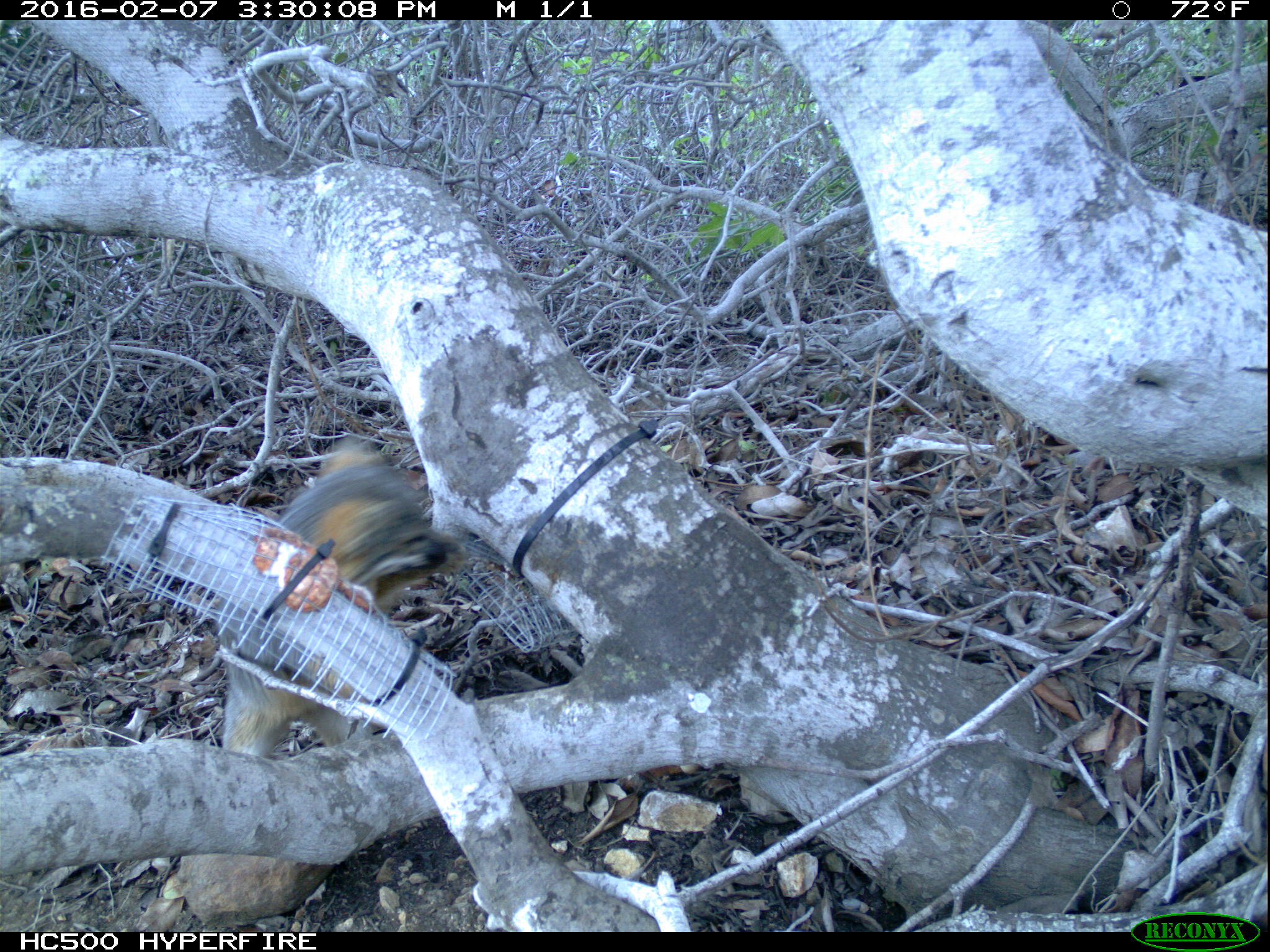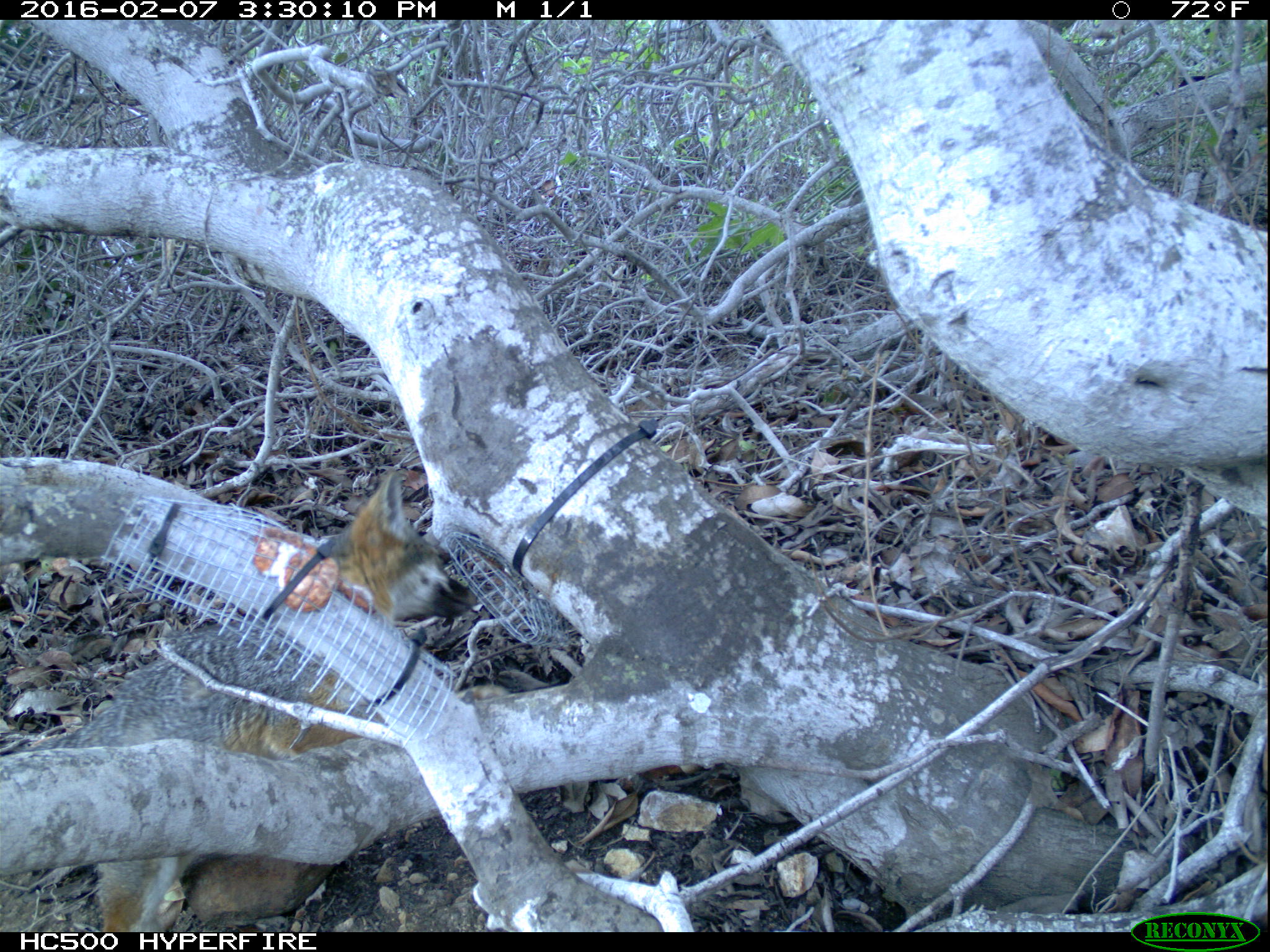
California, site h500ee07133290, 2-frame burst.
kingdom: Animalia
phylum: Chordata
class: Mammalia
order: Carnivora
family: Canidae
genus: Urocyon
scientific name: Urocyon littoralis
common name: island fox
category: fox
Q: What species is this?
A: Fox (island fox) (Urocyon littoralis).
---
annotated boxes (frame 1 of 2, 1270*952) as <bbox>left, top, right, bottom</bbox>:
fox: <bbox>215, 436, 469, 757</bbox>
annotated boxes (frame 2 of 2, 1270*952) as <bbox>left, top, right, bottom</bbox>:
fox: <bbox>61, 467, 479, 933</bbox>